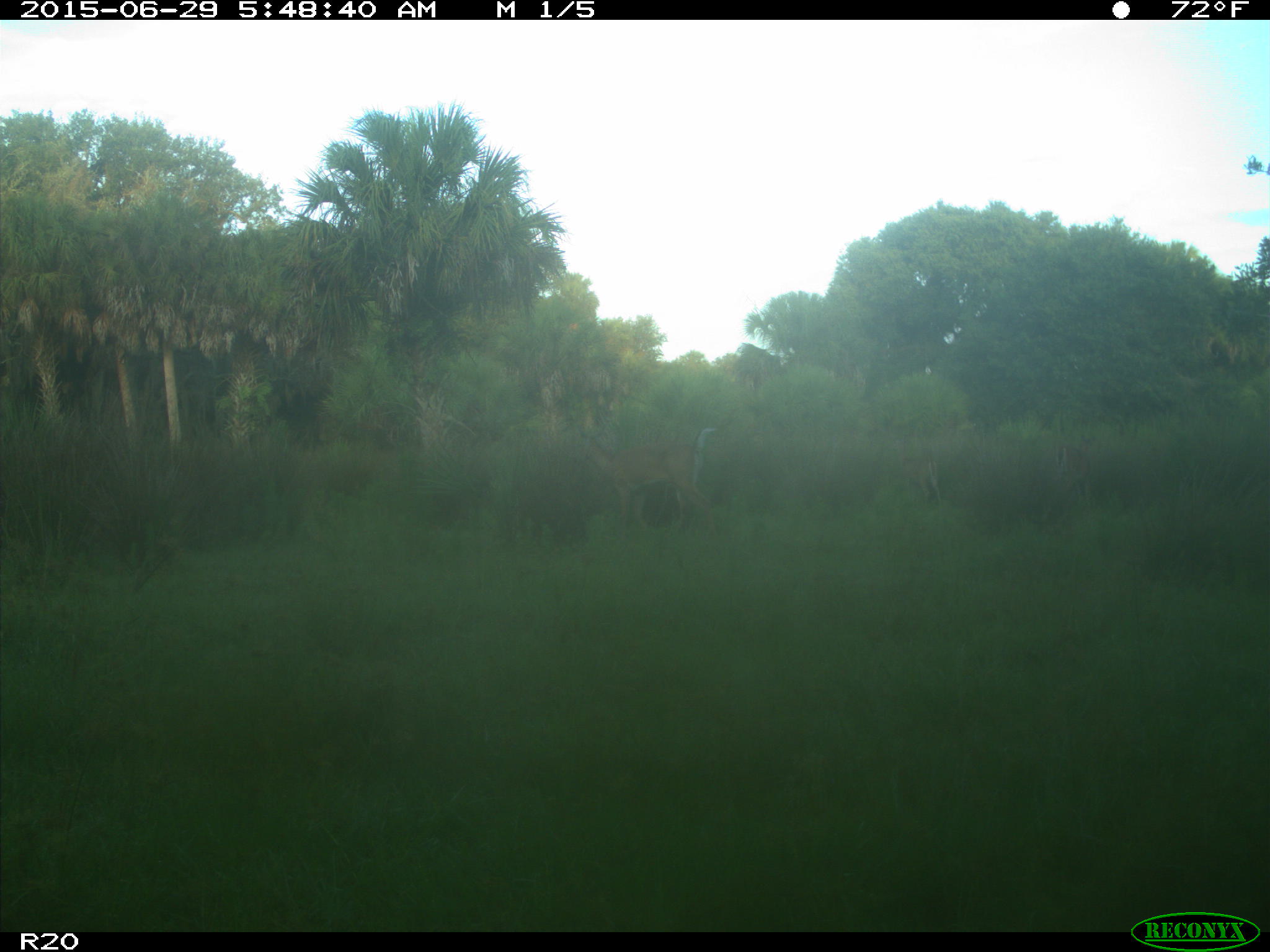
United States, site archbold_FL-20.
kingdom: Animalia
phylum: Chordata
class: Mammalia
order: Artiodactyla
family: Bovidae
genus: Bos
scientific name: Bos taurus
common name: domestic cow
Bos taurus (domestic cow).